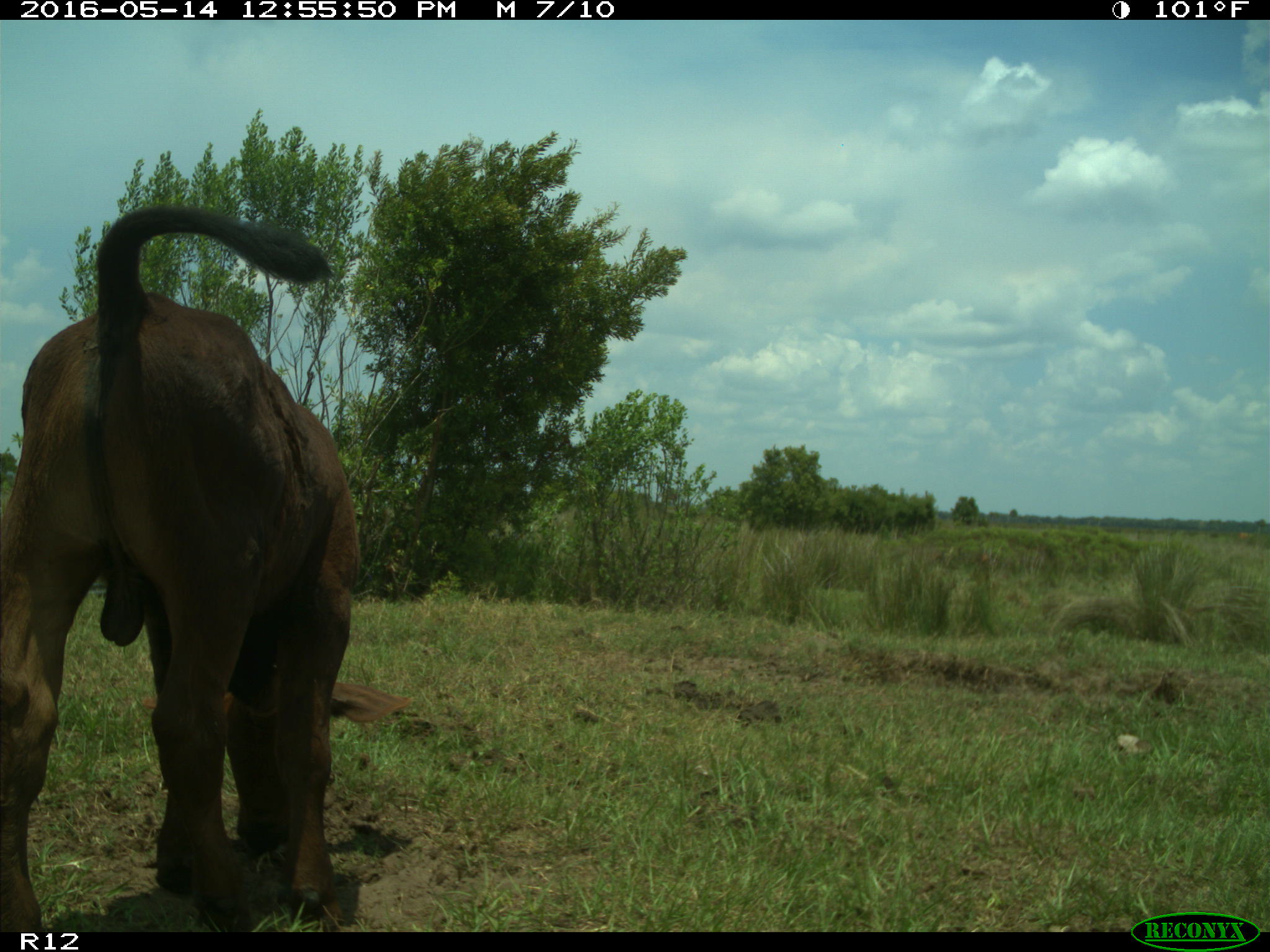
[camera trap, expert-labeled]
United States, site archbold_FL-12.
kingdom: Animalia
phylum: Chordata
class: Mammalia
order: Artiodactyla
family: Bovidae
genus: Bos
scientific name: Bos taurus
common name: domestic cow